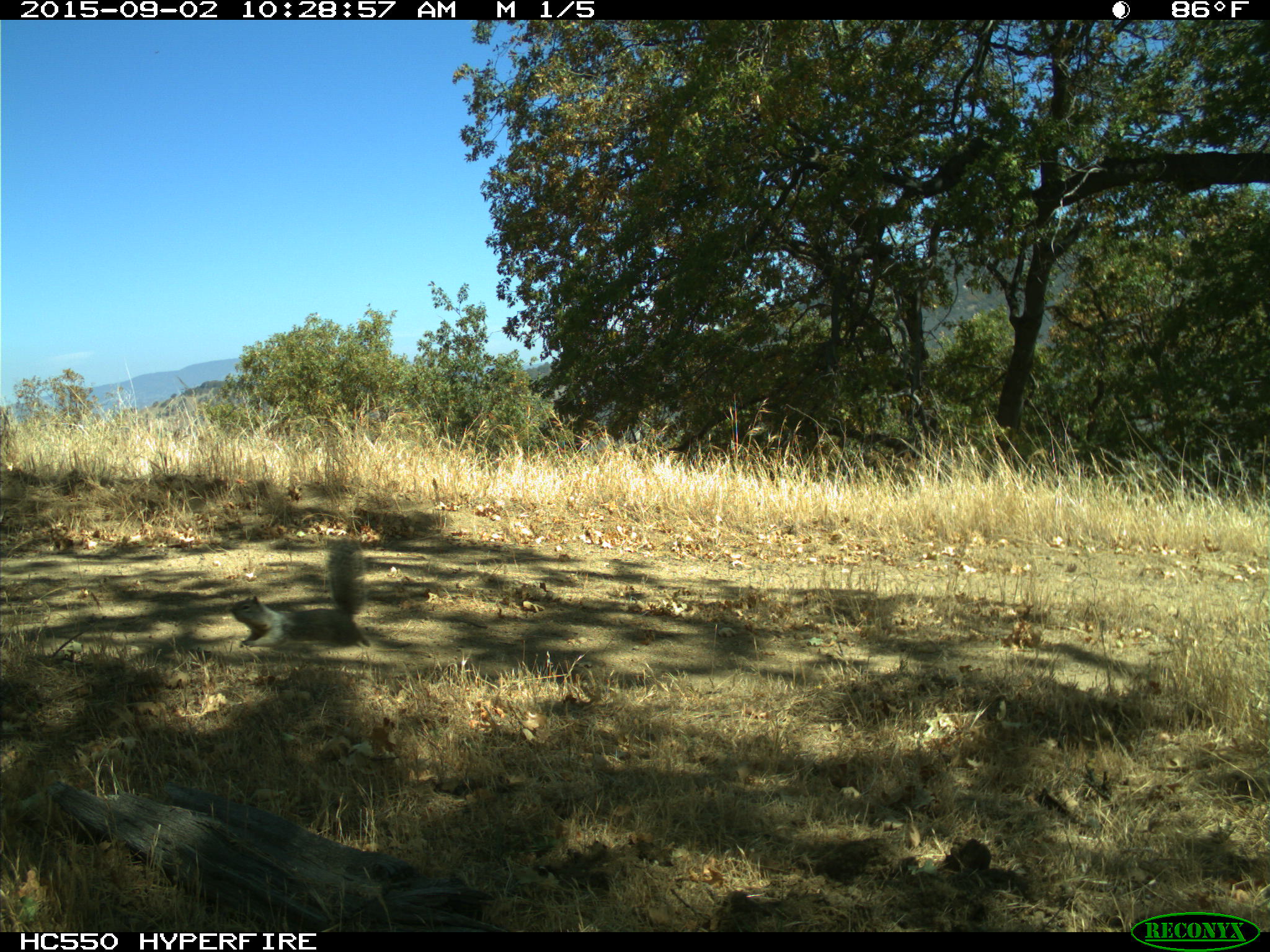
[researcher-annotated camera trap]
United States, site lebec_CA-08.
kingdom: Animalia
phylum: Chordata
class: Mammalia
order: Rodentia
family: Sciuridae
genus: Otospermophilus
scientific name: Otospermophilus beecheyi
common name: california ground squirrel